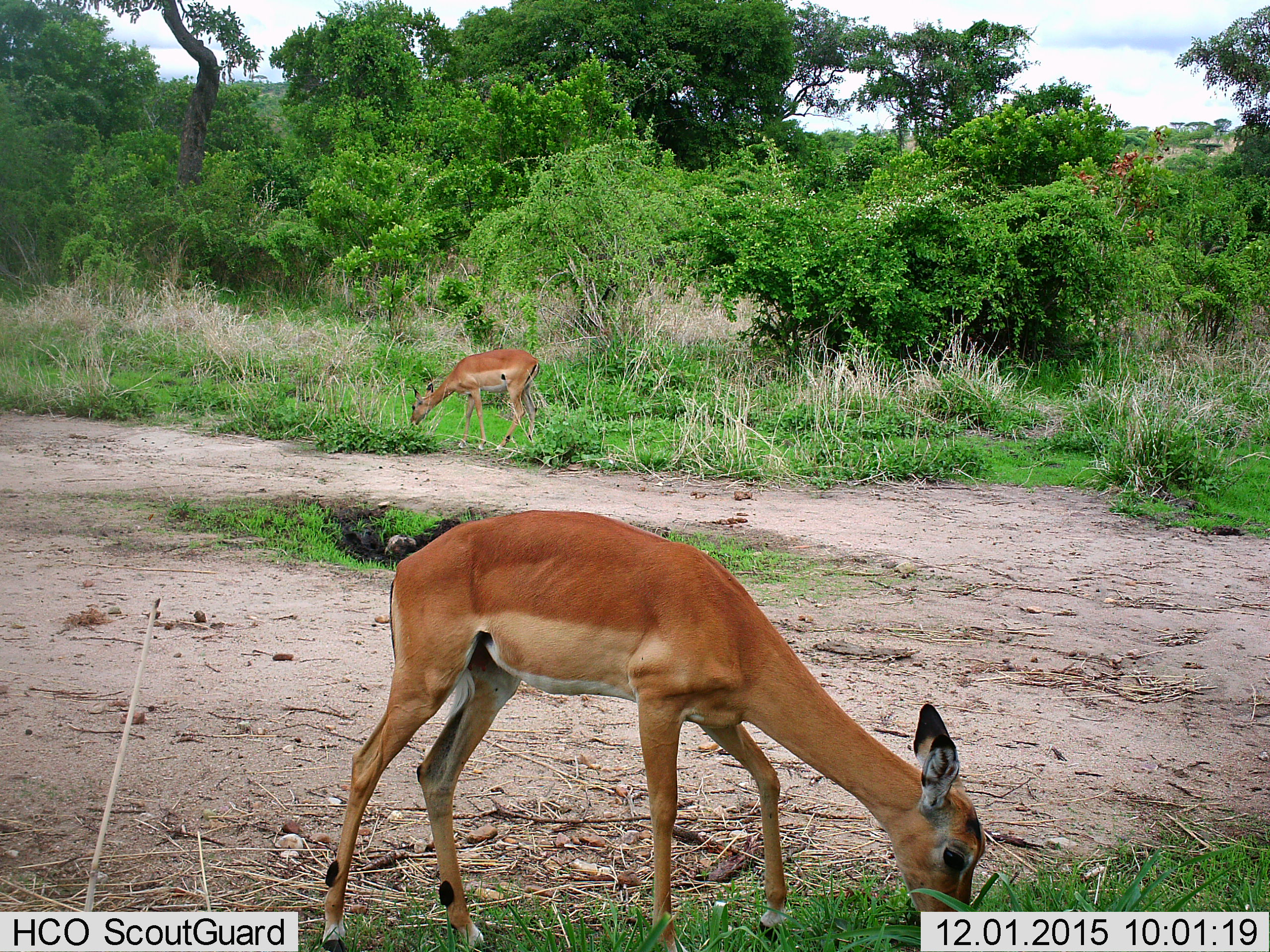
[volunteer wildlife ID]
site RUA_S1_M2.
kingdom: Animalia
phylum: Chordata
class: Mammalia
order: Artiodactyla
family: Bovidae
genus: Aepyceros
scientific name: Aepyceros melampus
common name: impala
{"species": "impala (Aepyceros melampus)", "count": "2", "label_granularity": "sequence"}